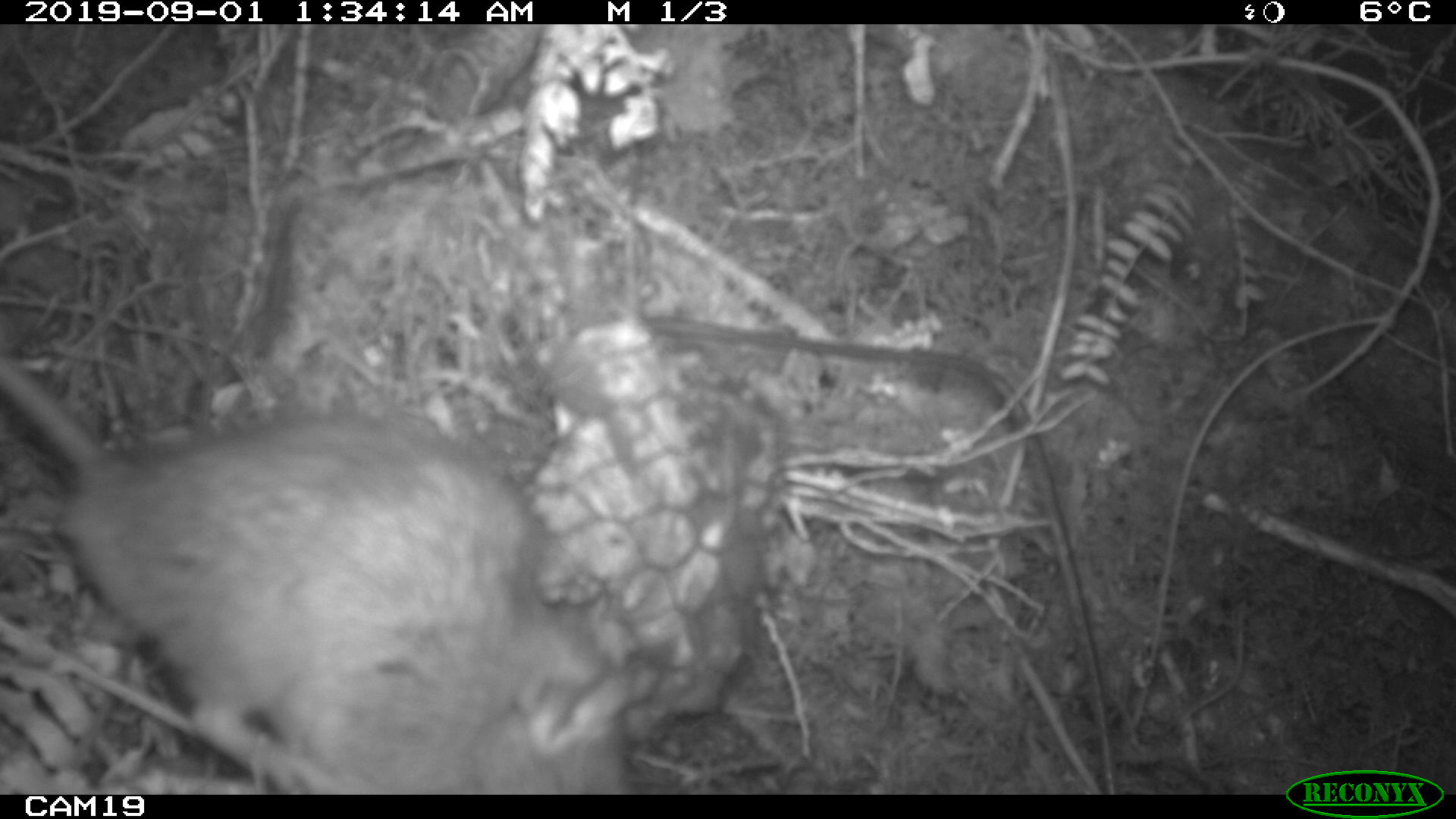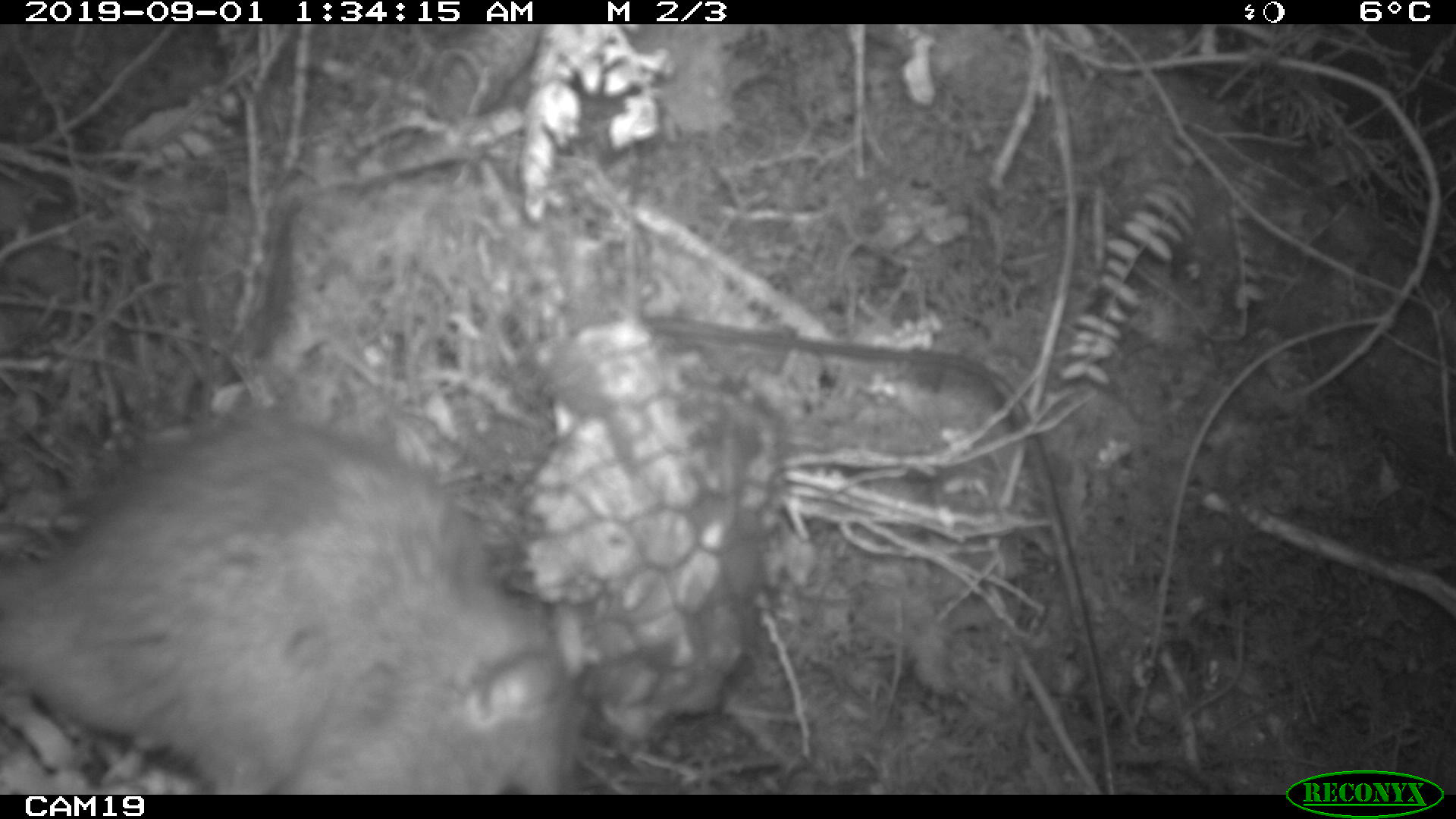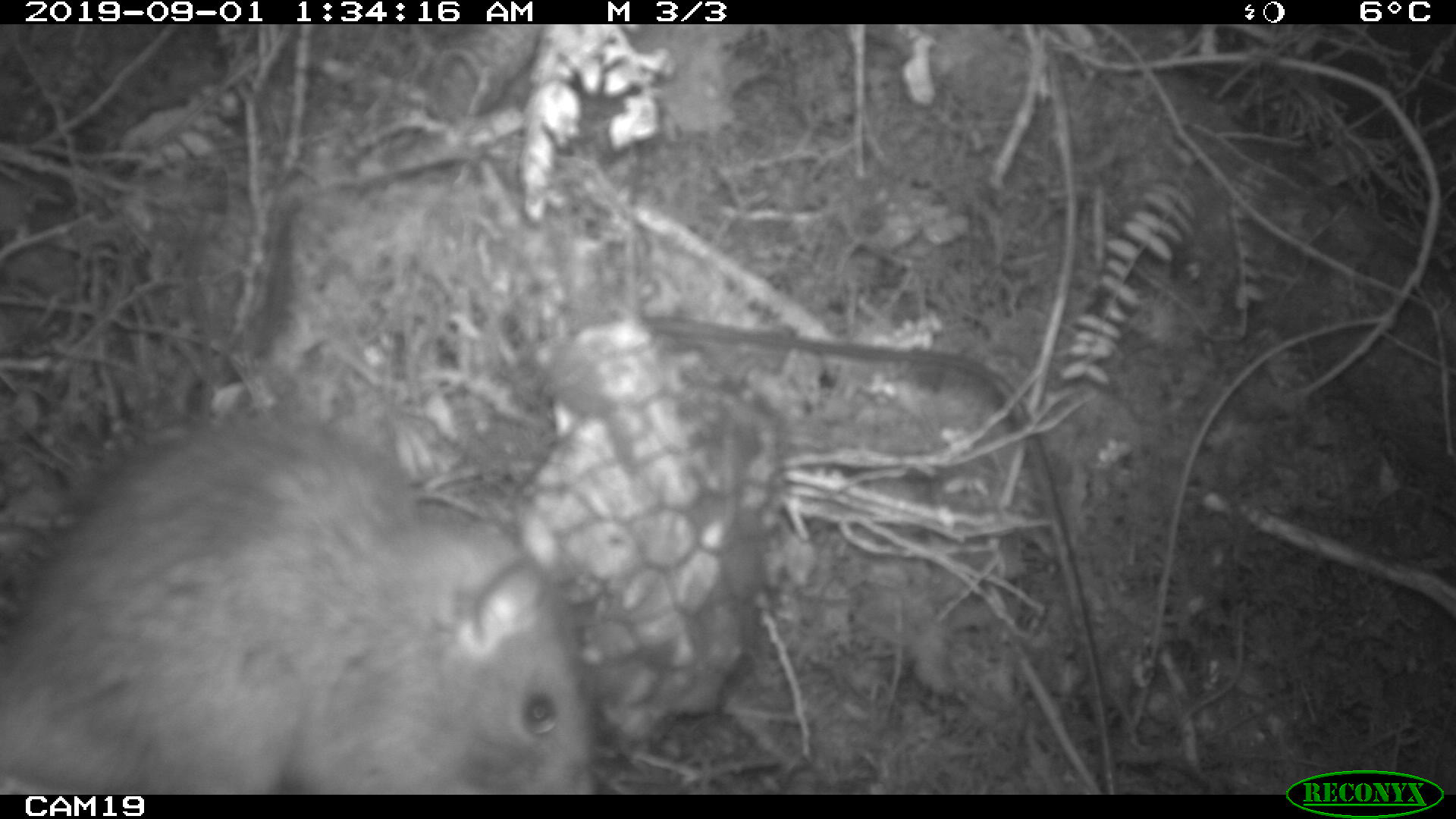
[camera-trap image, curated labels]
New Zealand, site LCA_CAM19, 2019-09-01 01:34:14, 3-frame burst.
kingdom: Animalia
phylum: Chordata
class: Mammalia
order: Rodentia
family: Muridae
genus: Rattus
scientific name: Rattus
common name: rat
Rat (Rattus).